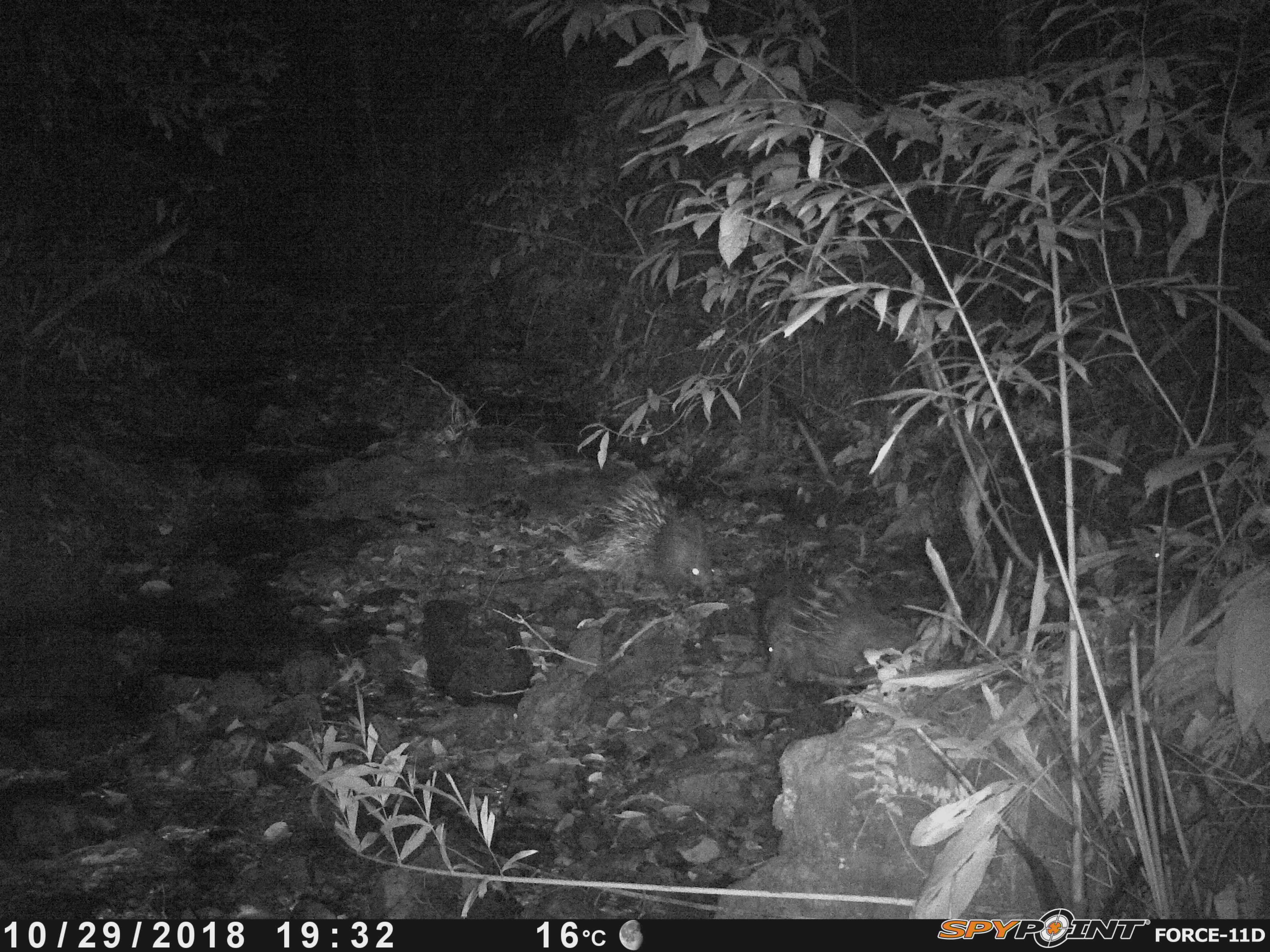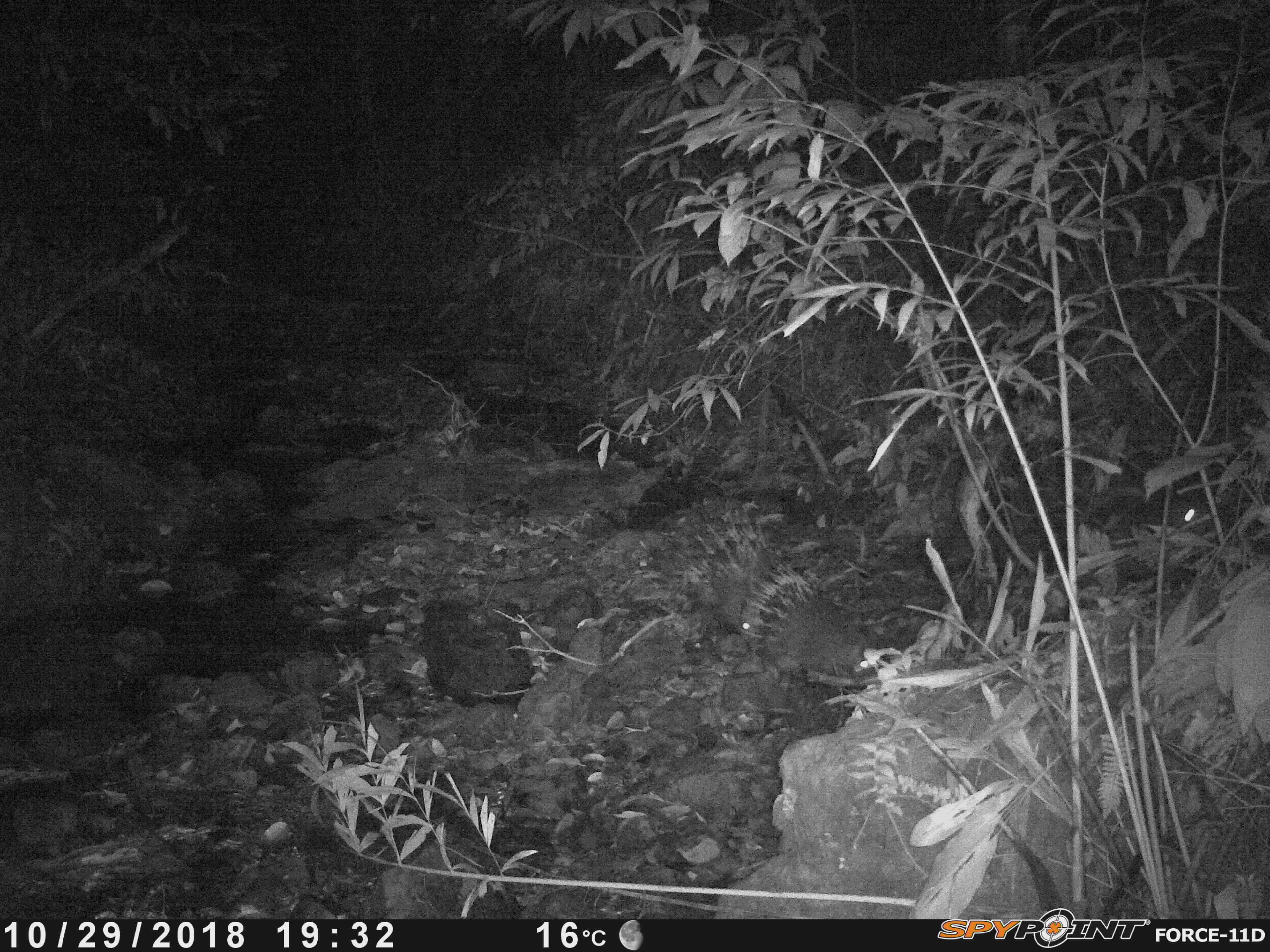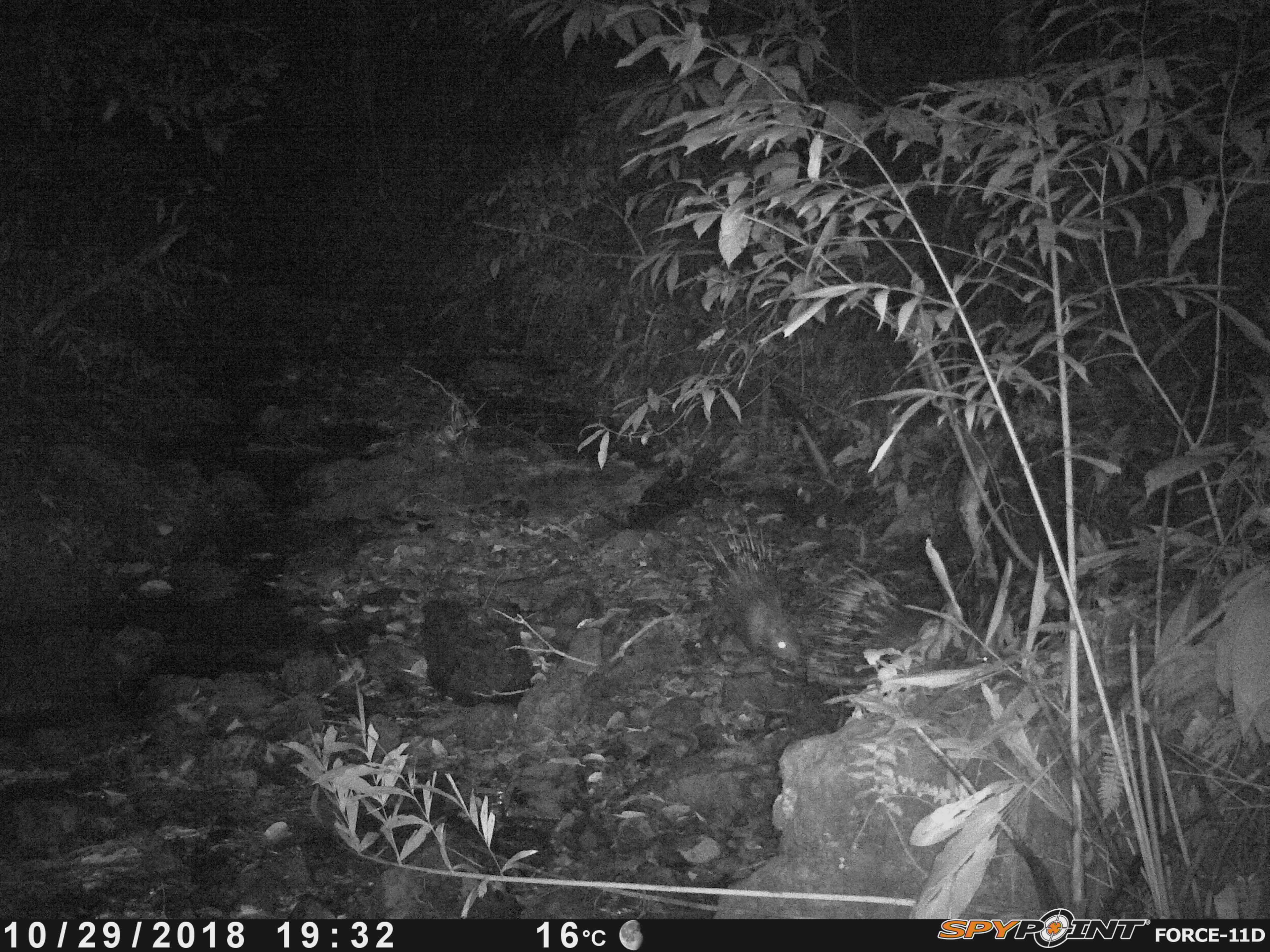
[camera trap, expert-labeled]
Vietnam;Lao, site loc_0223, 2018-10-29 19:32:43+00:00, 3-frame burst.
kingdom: Animalia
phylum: Chordata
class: Mammalia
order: Rodentia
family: Hystricidae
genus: Hystrix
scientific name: Hystrix brachyura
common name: malayan porcupine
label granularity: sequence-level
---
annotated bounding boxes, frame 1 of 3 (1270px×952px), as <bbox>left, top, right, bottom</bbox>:
malayan porcupine: <bbox>581, 470, 715, 598</bbox>; <bbox>780, 577, 919, 683</bbox>; <bbox>755, 543, 827, 674</bbox>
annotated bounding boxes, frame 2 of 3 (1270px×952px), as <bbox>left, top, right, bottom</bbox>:
malayan porcupine: <bbox>735, 556, 883, 682</bbox>; <bbox>663, 506, 776, 646</bbox>; <bbox>1162, 493, 1263, 537</bbox>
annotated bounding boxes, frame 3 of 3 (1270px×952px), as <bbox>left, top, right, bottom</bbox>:
malayan porcupine: <bbox>795, 555, 996, 676</bbox>; <bbox>691, 516, 808, 667</bbox>